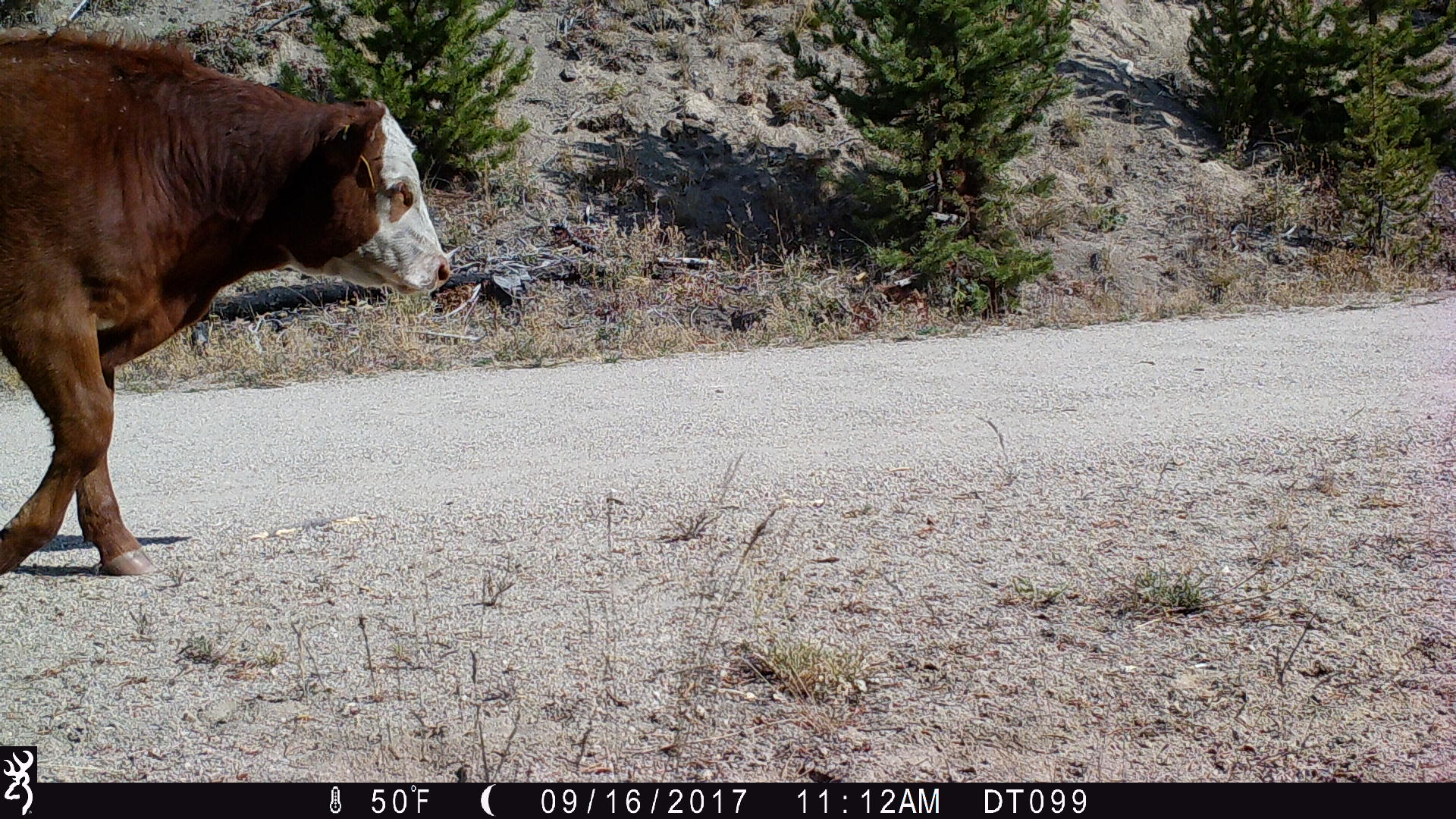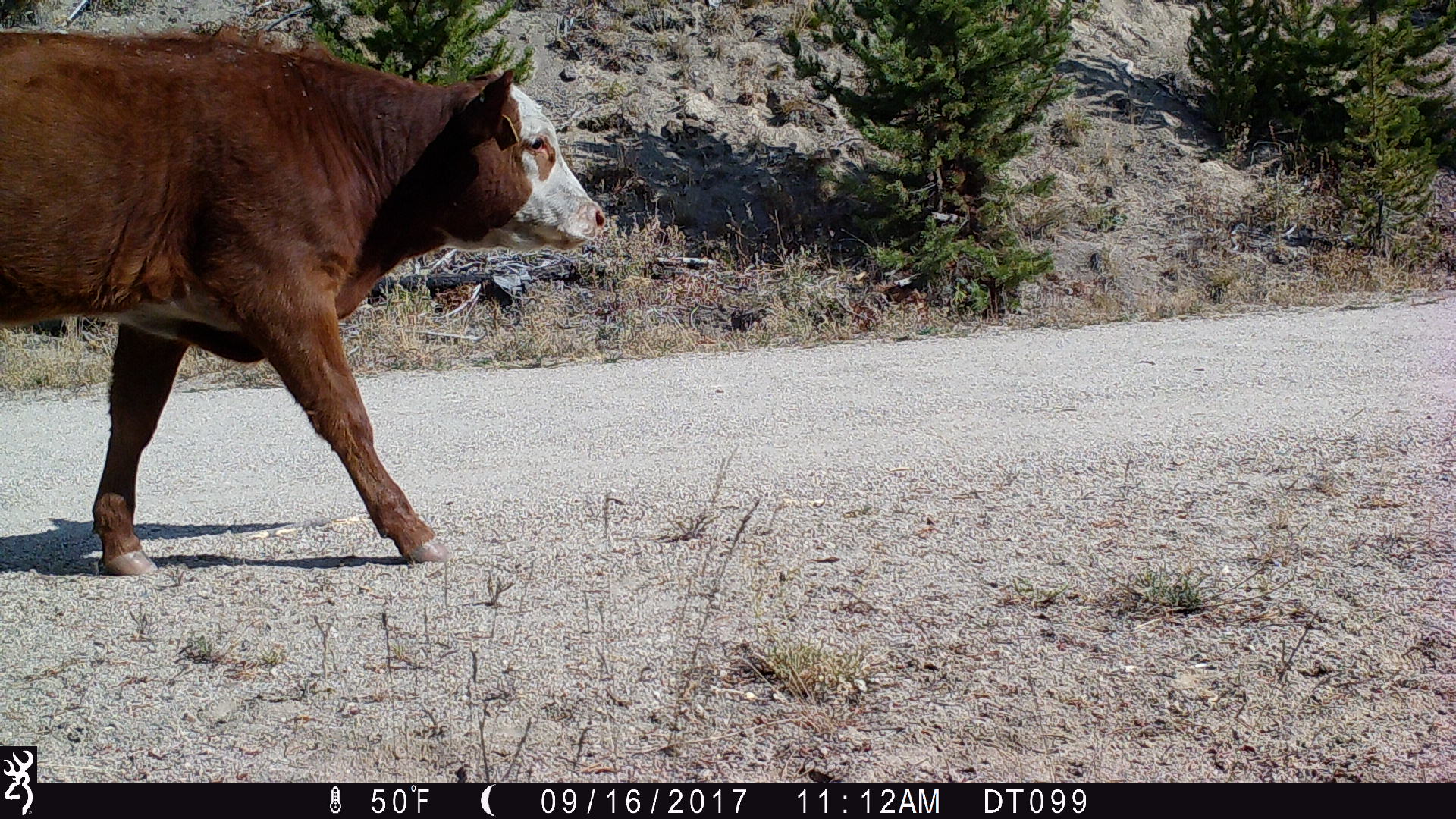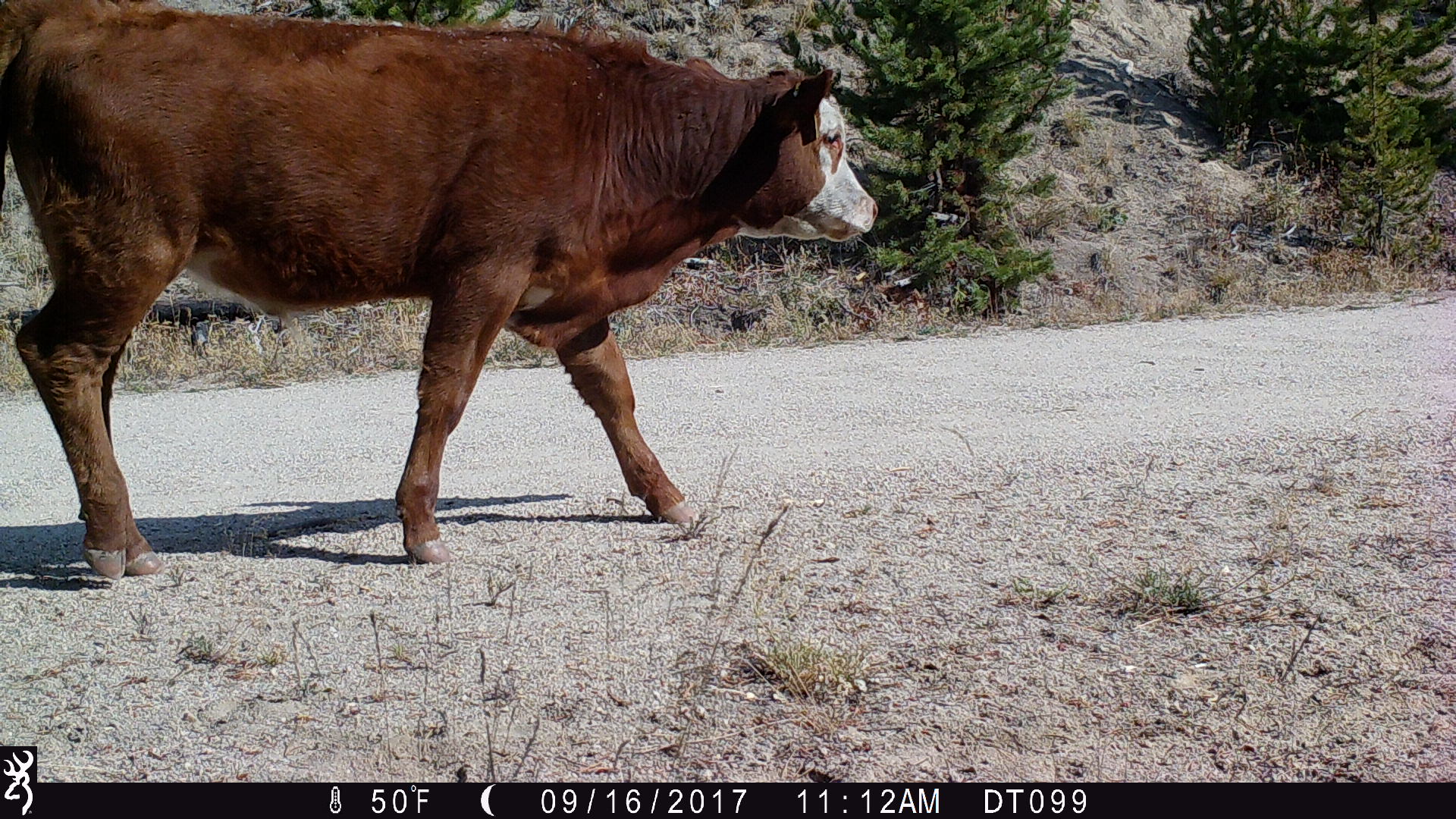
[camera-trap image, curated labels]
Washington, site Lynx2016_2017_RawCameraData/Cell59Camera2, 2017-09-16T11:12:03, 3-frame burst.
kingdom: Animalia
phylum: Chordata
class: Mammalia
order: Artiodactyla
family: Bovidae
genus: Bos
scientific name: Bos taurus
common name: domestic cattle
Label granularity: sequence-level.